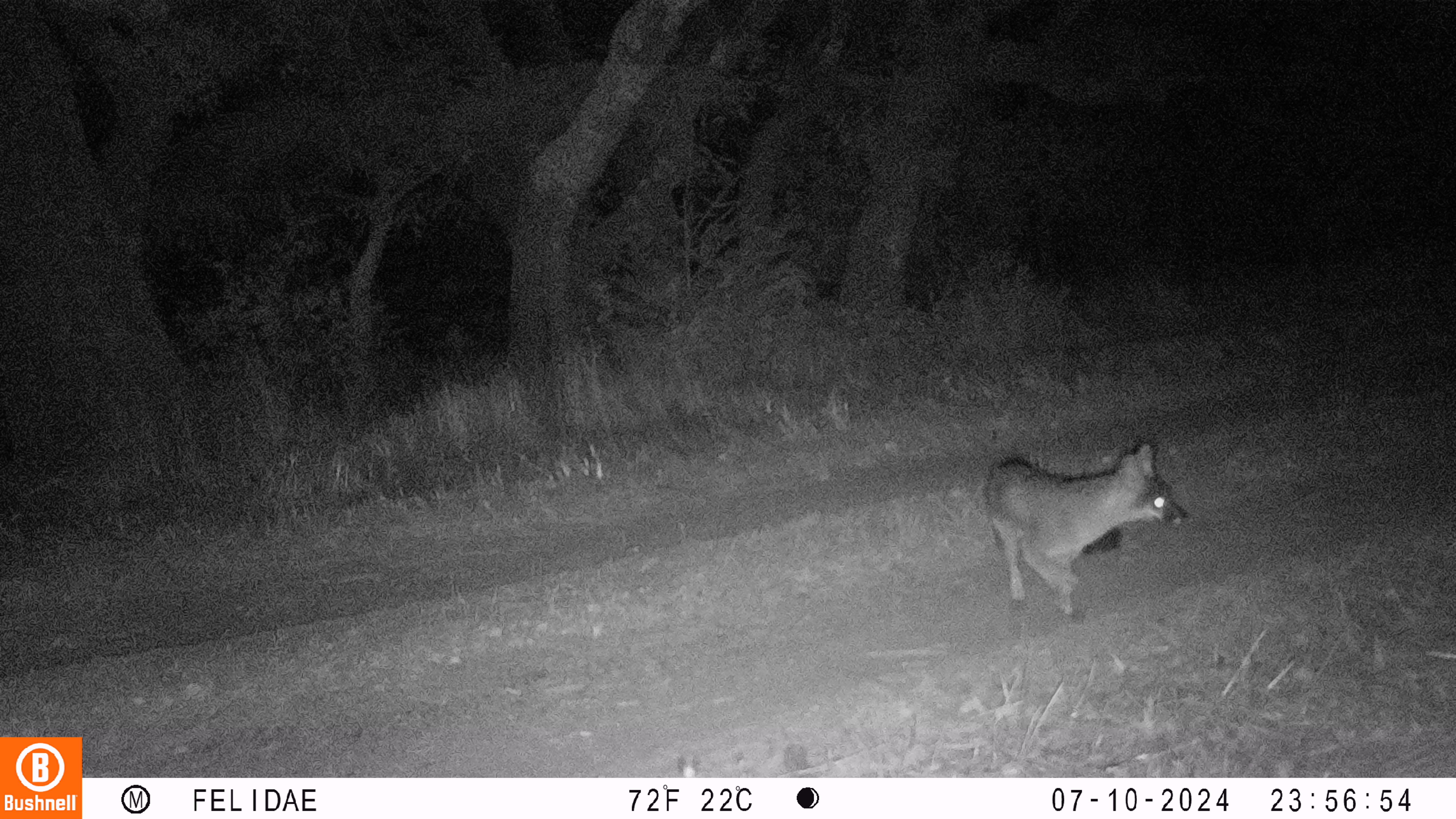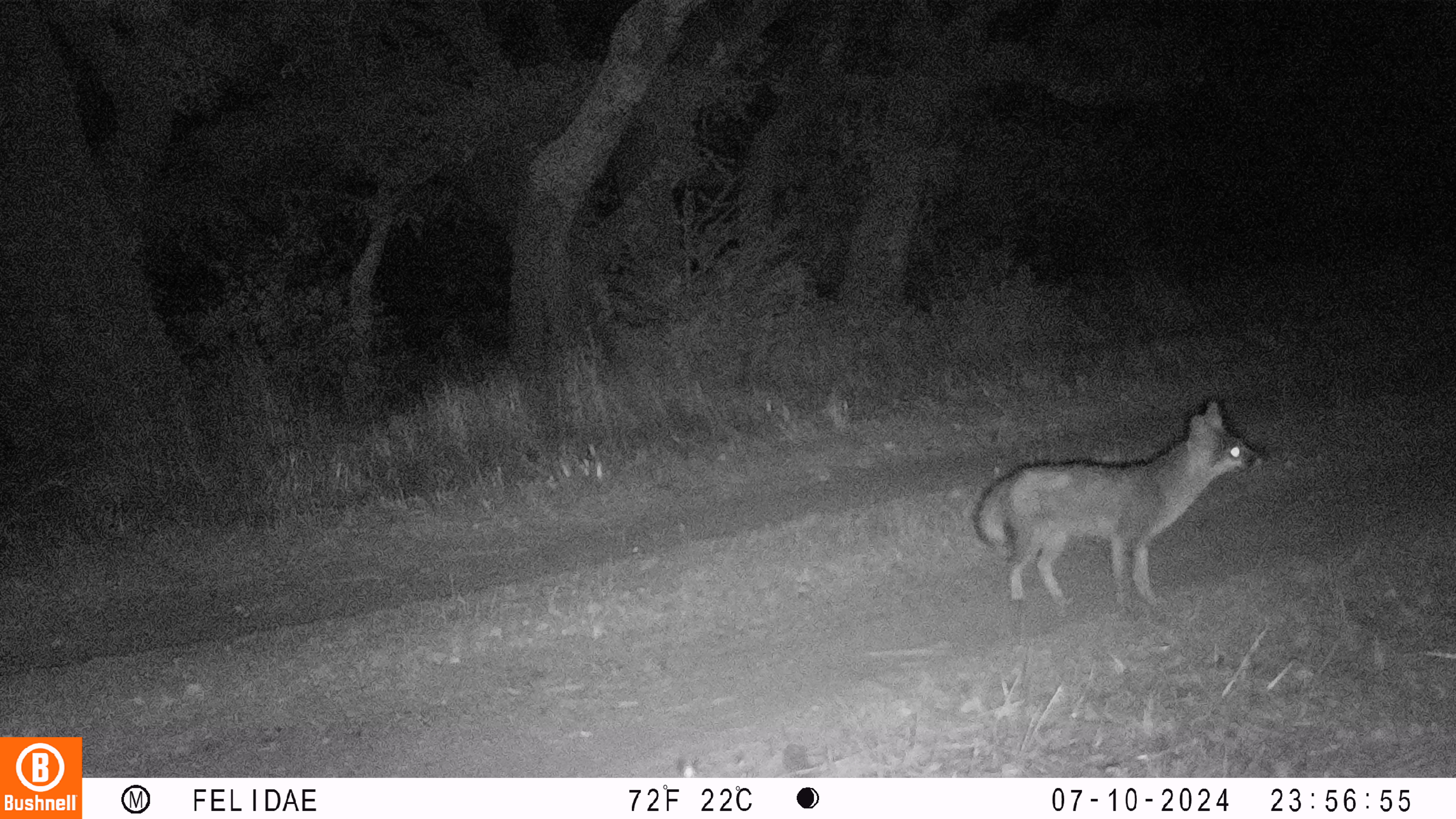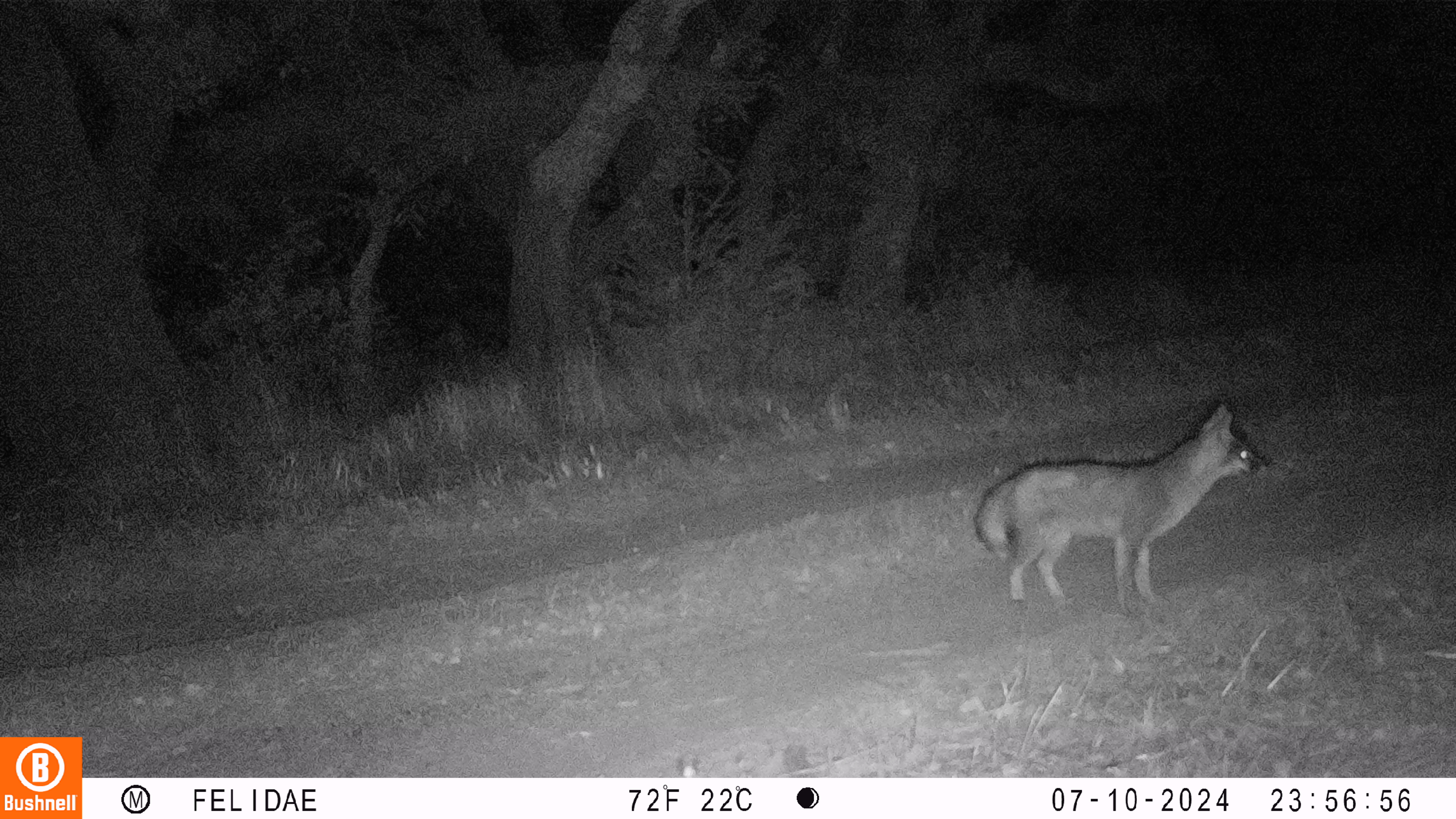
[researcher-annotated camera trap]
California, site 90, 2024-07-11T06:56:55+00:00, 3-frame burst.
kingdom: Animalia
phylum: Chordata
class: Mammalia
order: Carnivora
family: Canidae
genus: Urocyon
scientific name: Urocyon cinereoargenteus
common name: gray fox